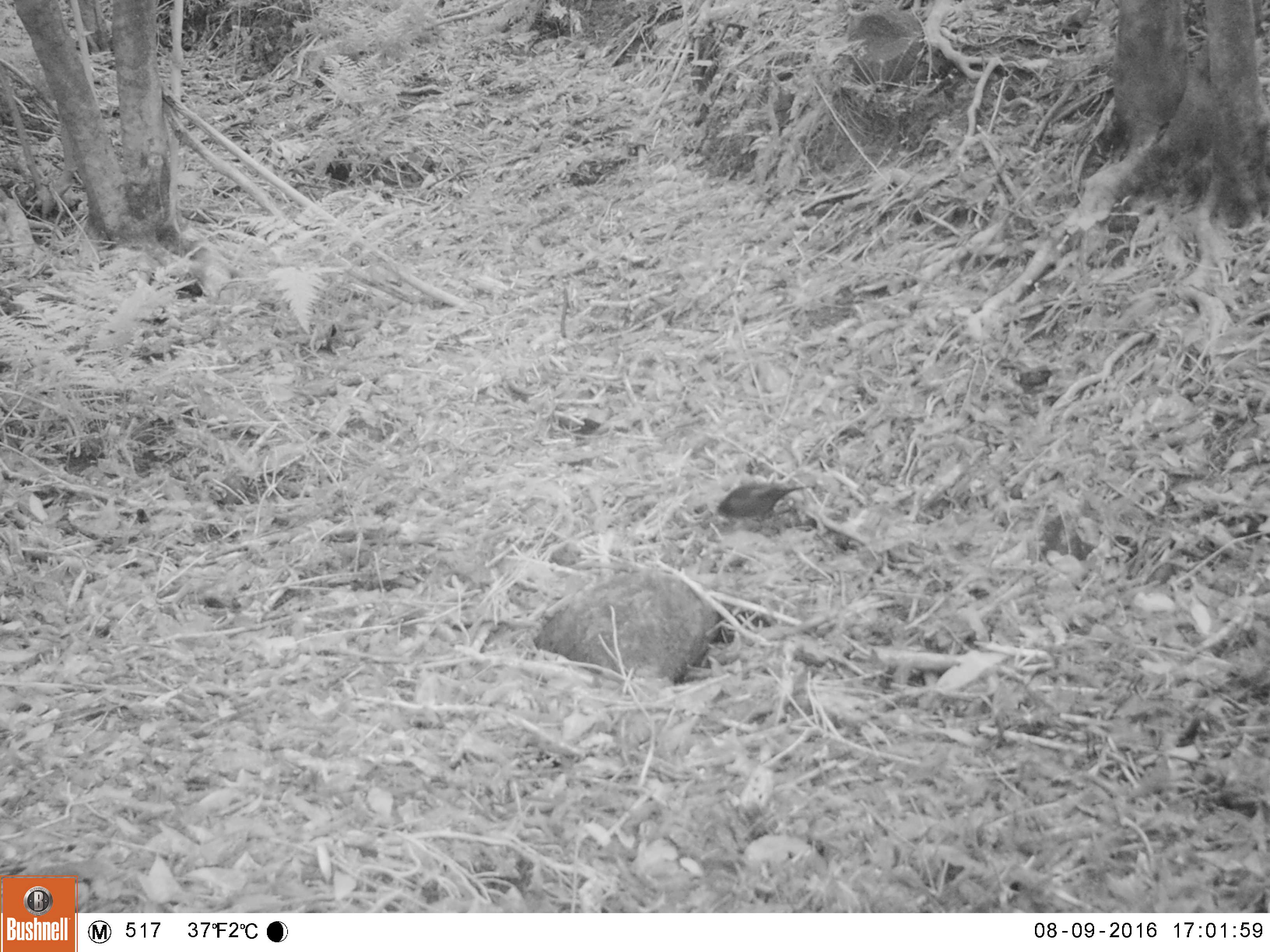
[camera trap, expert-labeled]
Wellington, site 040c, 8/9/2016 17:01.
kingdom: Animalia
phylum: Chordata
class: Aves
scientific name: Aves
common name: bird